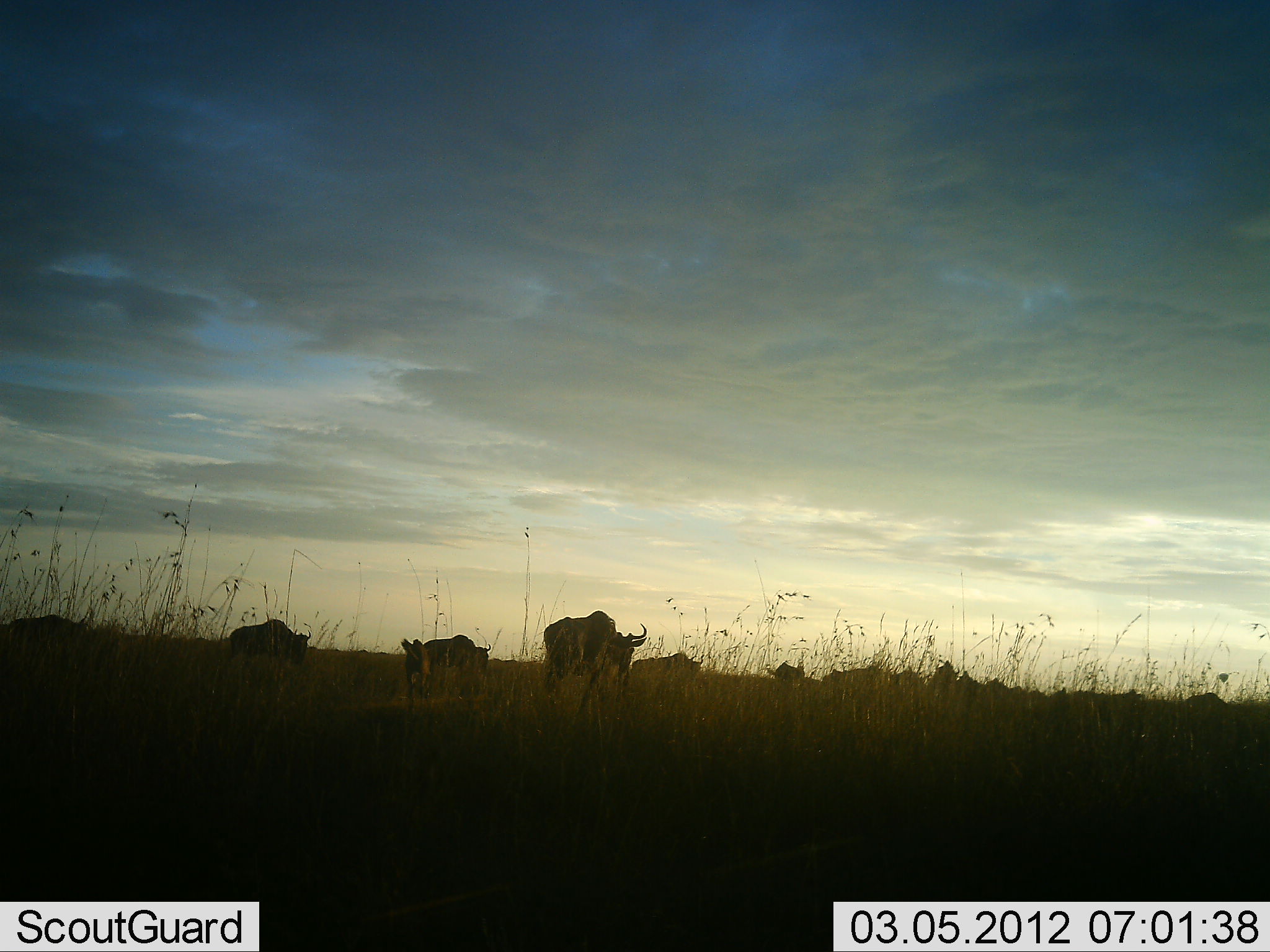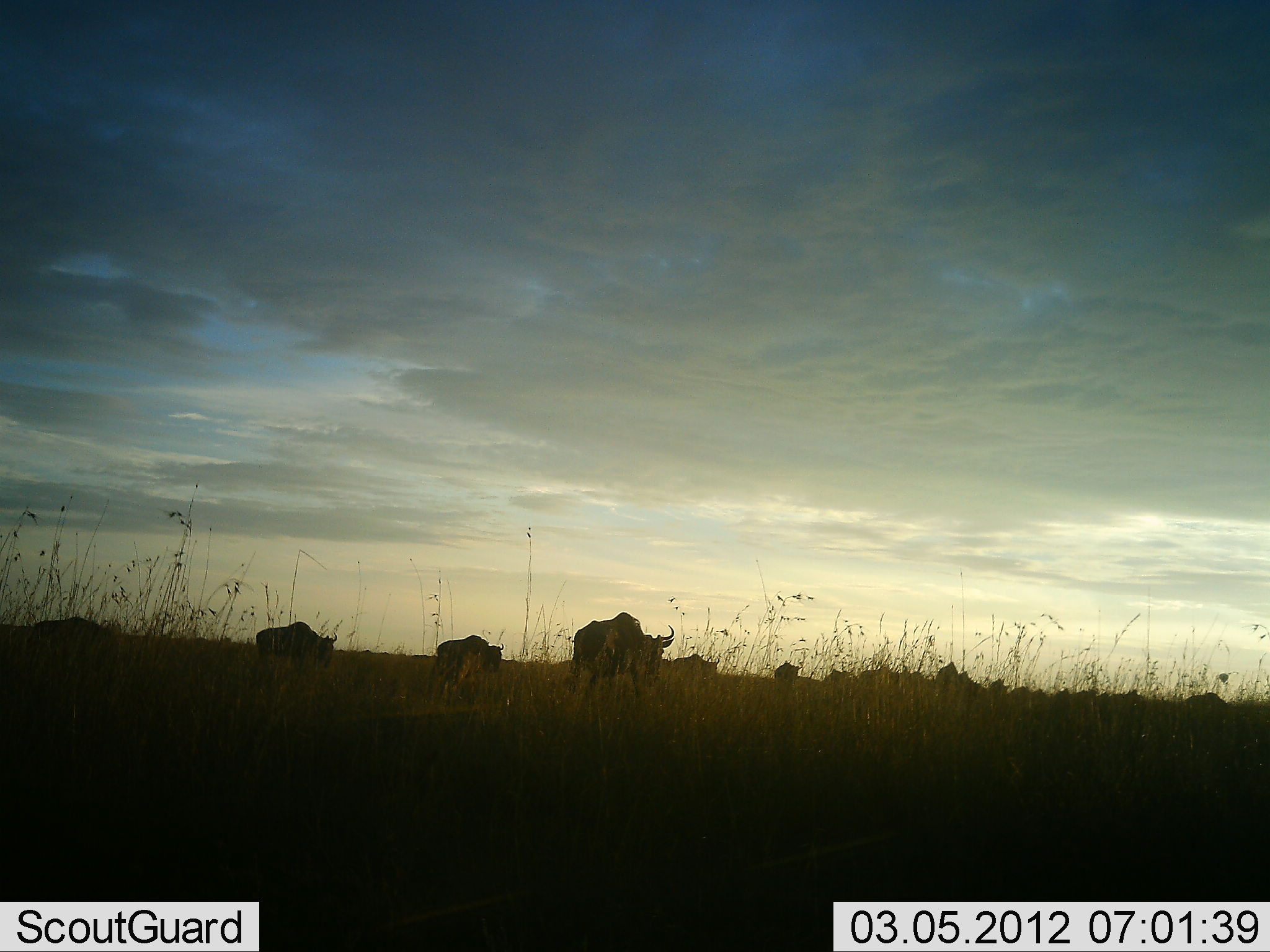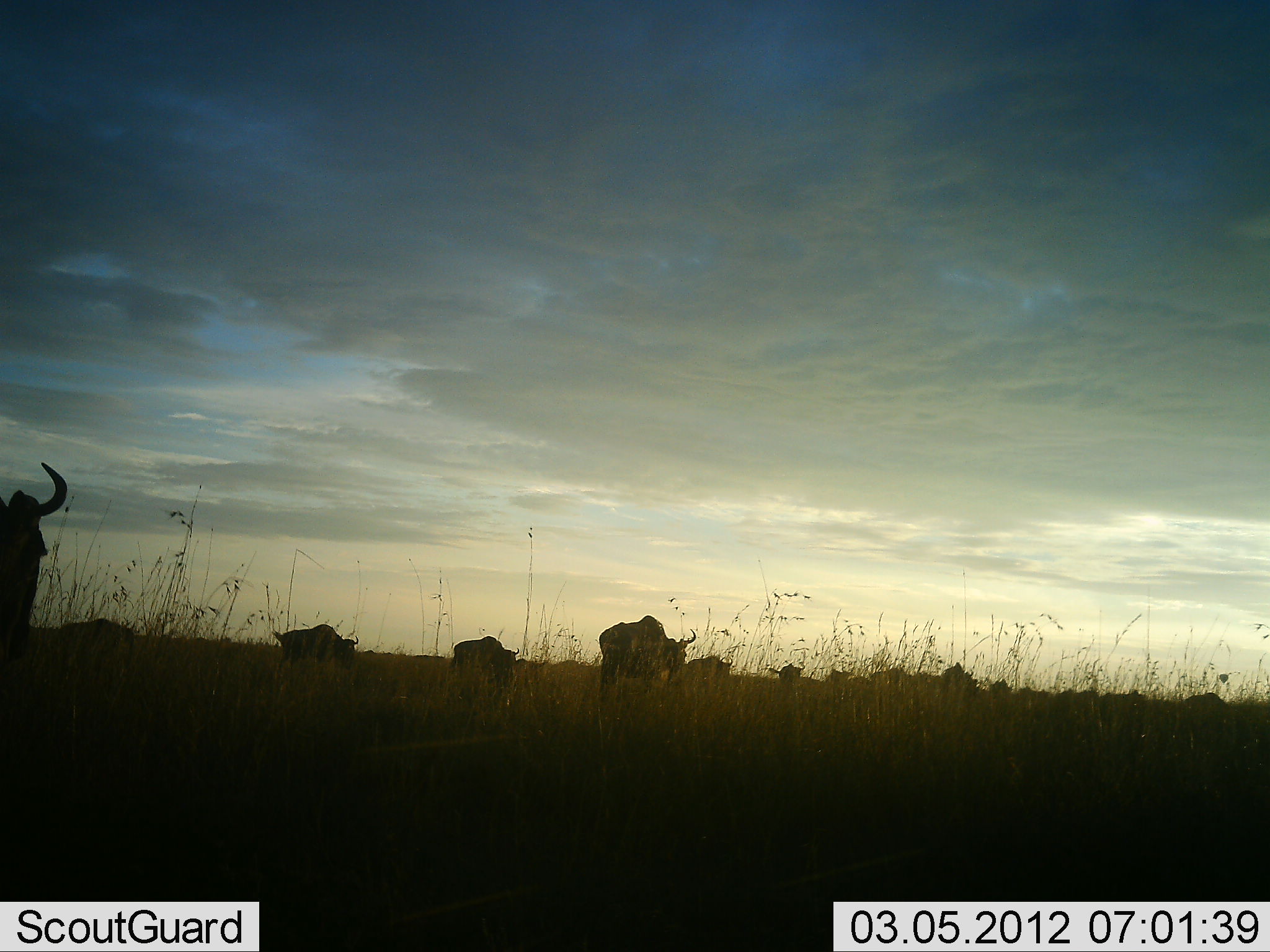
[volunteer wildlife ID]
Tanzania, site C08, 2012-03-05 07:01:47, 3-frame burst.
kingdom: Animalia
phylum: Chordata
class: Mammalia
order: Artiodactyla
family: Bovidae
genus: Connochaetes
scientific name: Connochaetes taurinus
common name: blue wildebeest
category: wildebeest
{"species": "wildebeest (blue wildebeest) (Connochaetes taurinus)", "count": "11-50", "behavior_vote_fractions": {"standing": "4%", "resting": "0%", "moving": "92%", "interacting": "0%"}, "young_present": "0%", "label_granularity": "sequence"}